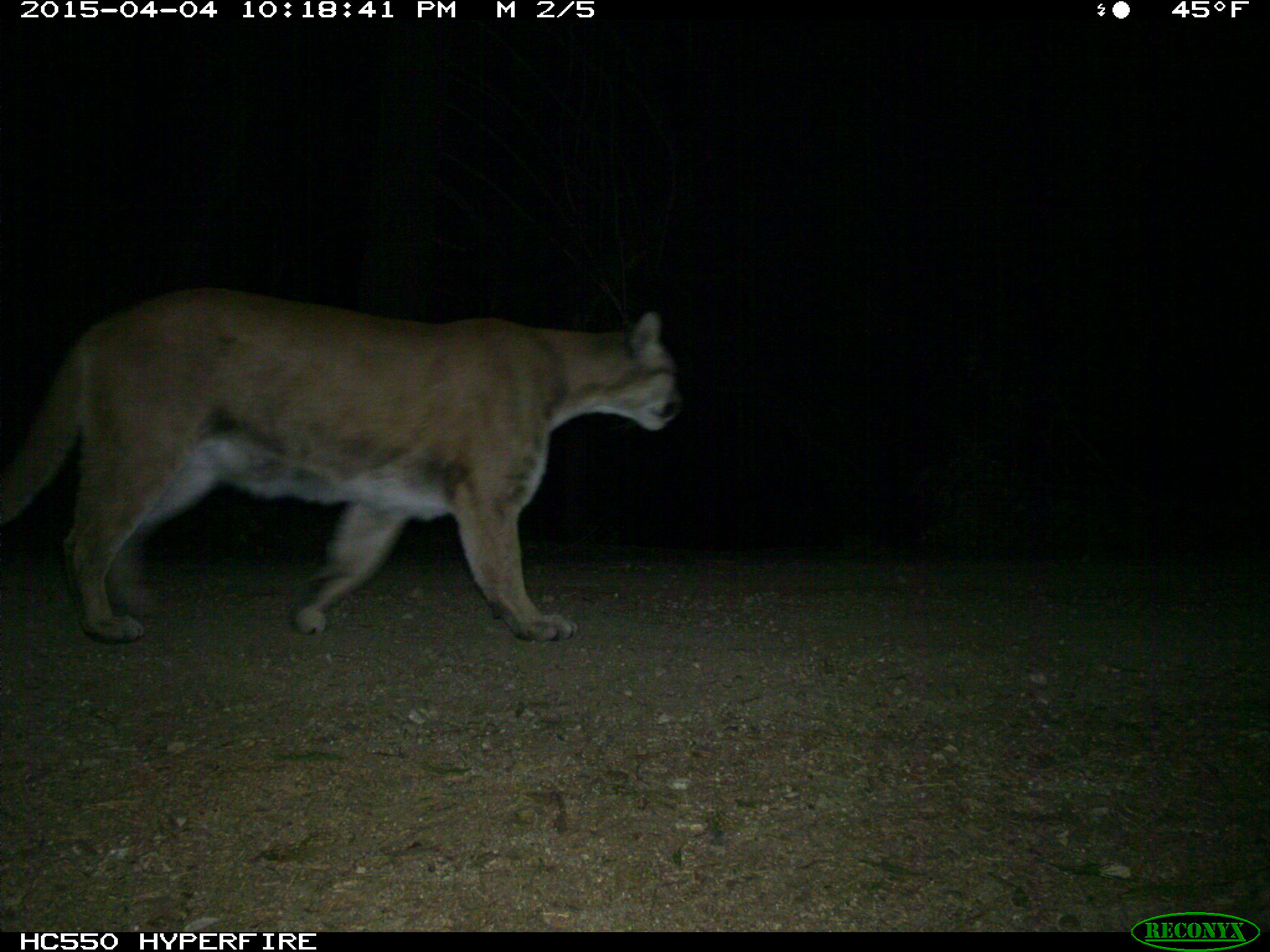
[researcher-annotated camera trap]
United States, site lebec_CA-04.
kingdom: Animalia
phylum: Chordata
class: Mammalia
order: Carnivora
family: Felidae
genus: Puma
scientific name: Puma concolor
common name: mountain lion